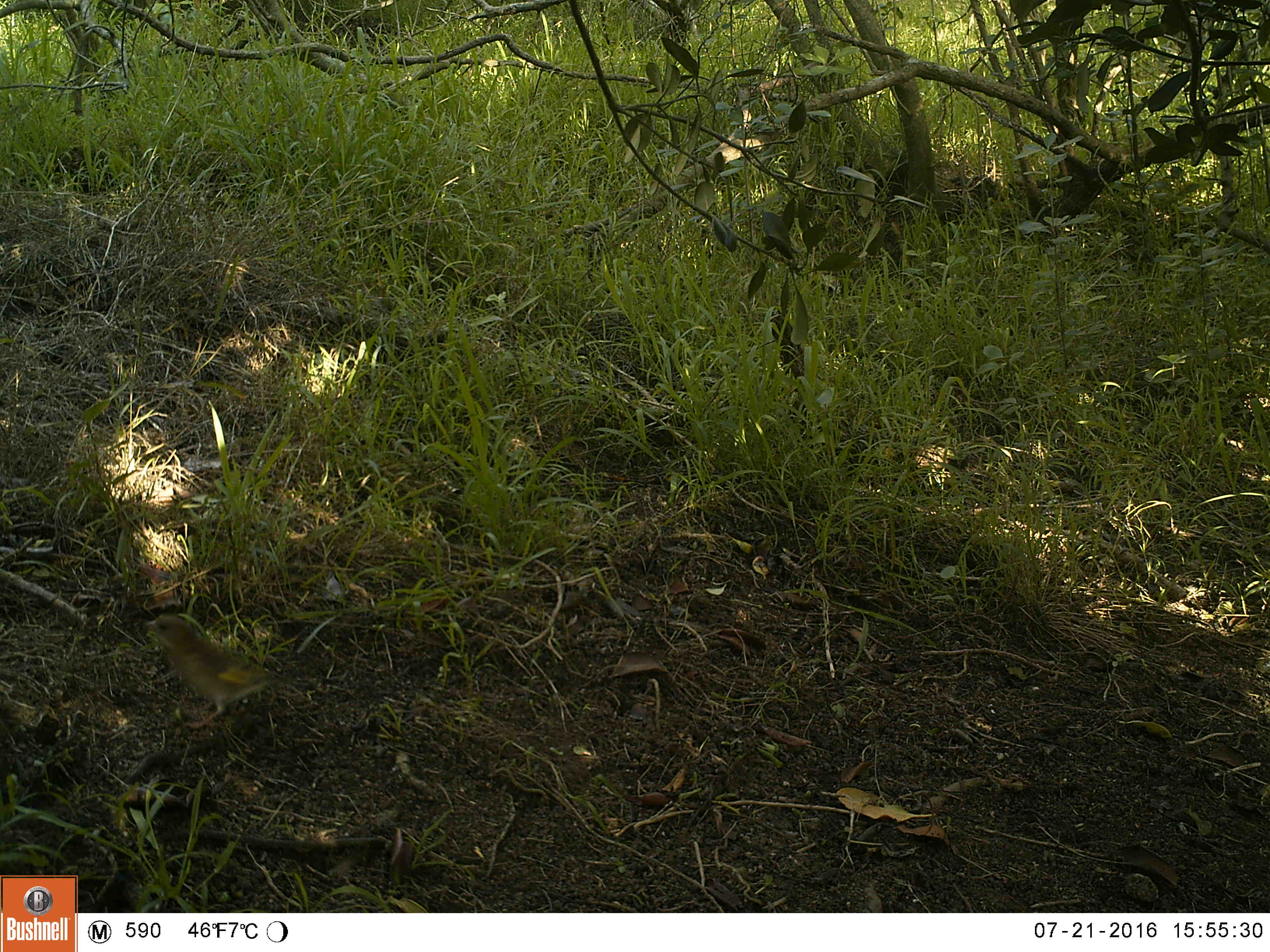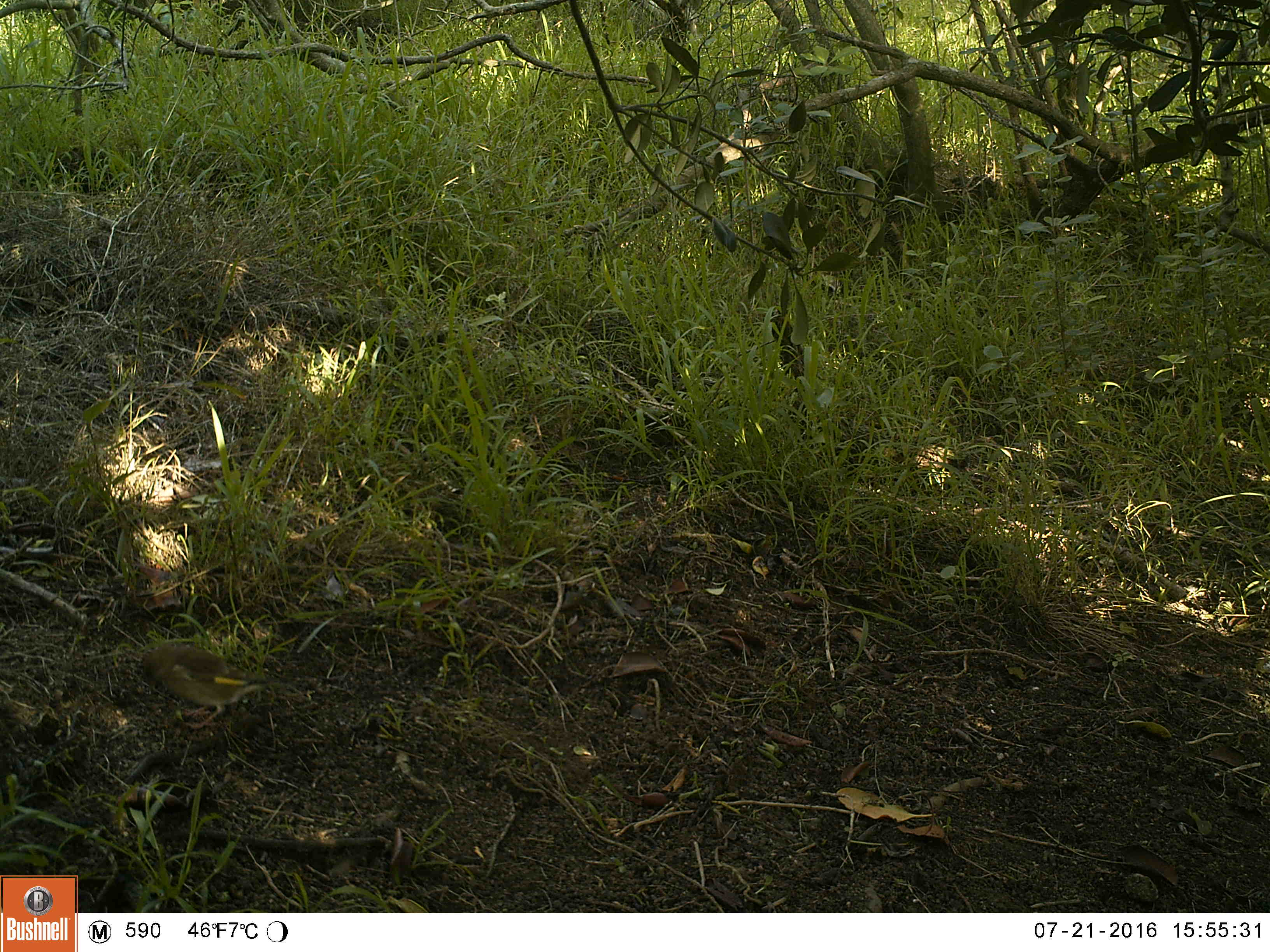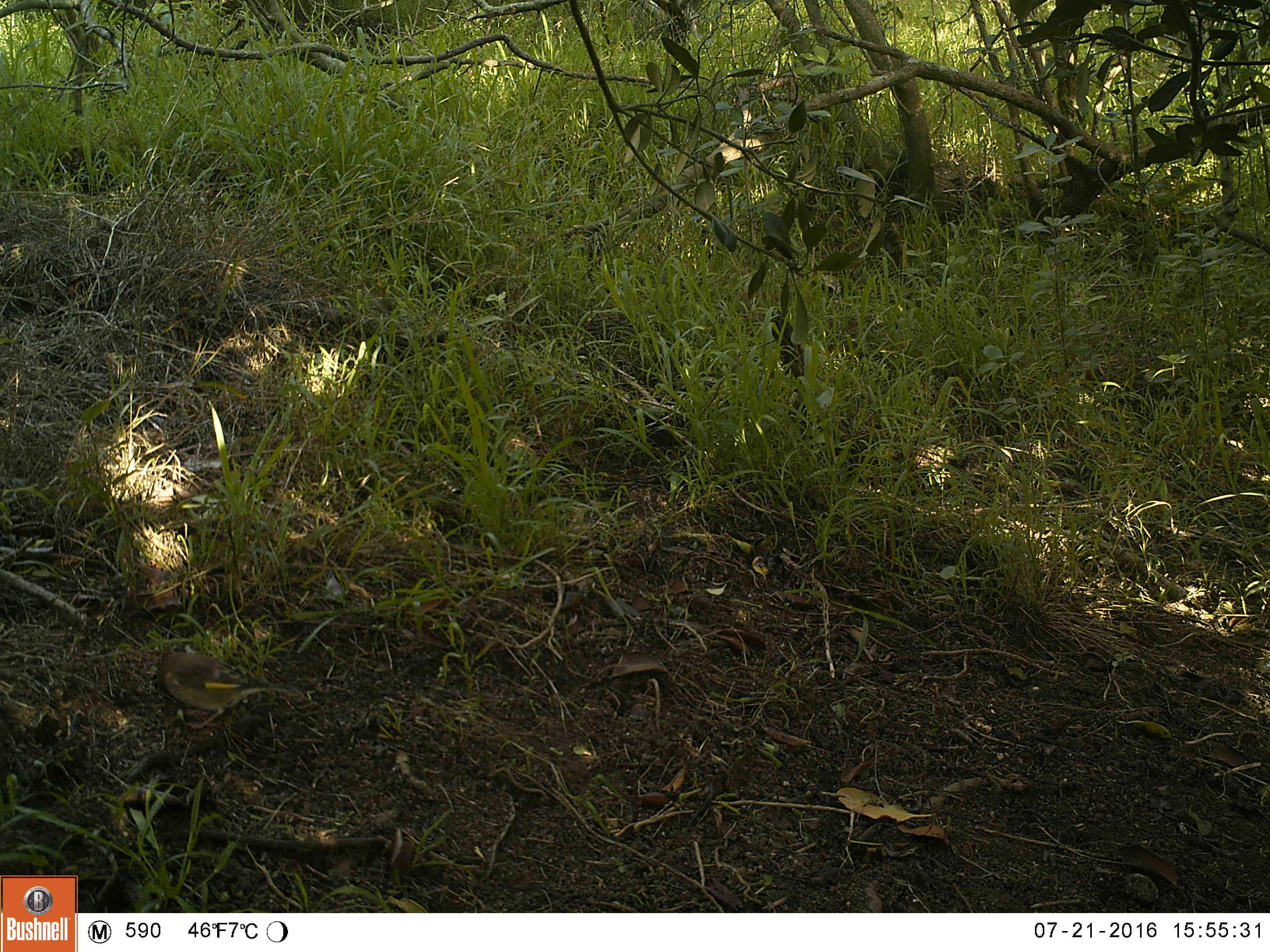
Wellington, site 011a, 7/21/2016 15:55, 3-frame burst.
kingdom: Animalia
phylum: Chordata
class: Aves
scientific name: Aves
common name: bird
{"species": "bird (Aves)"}